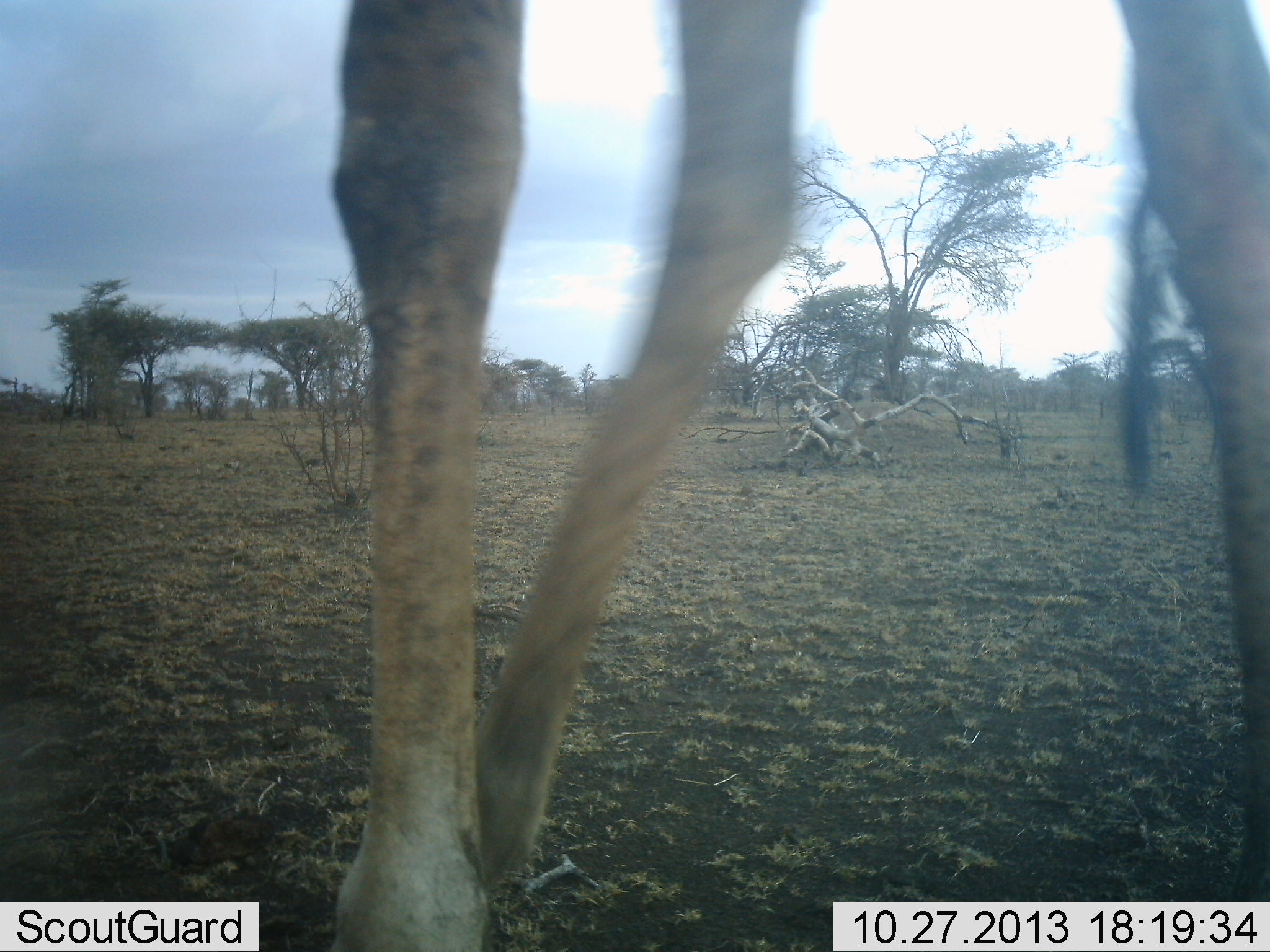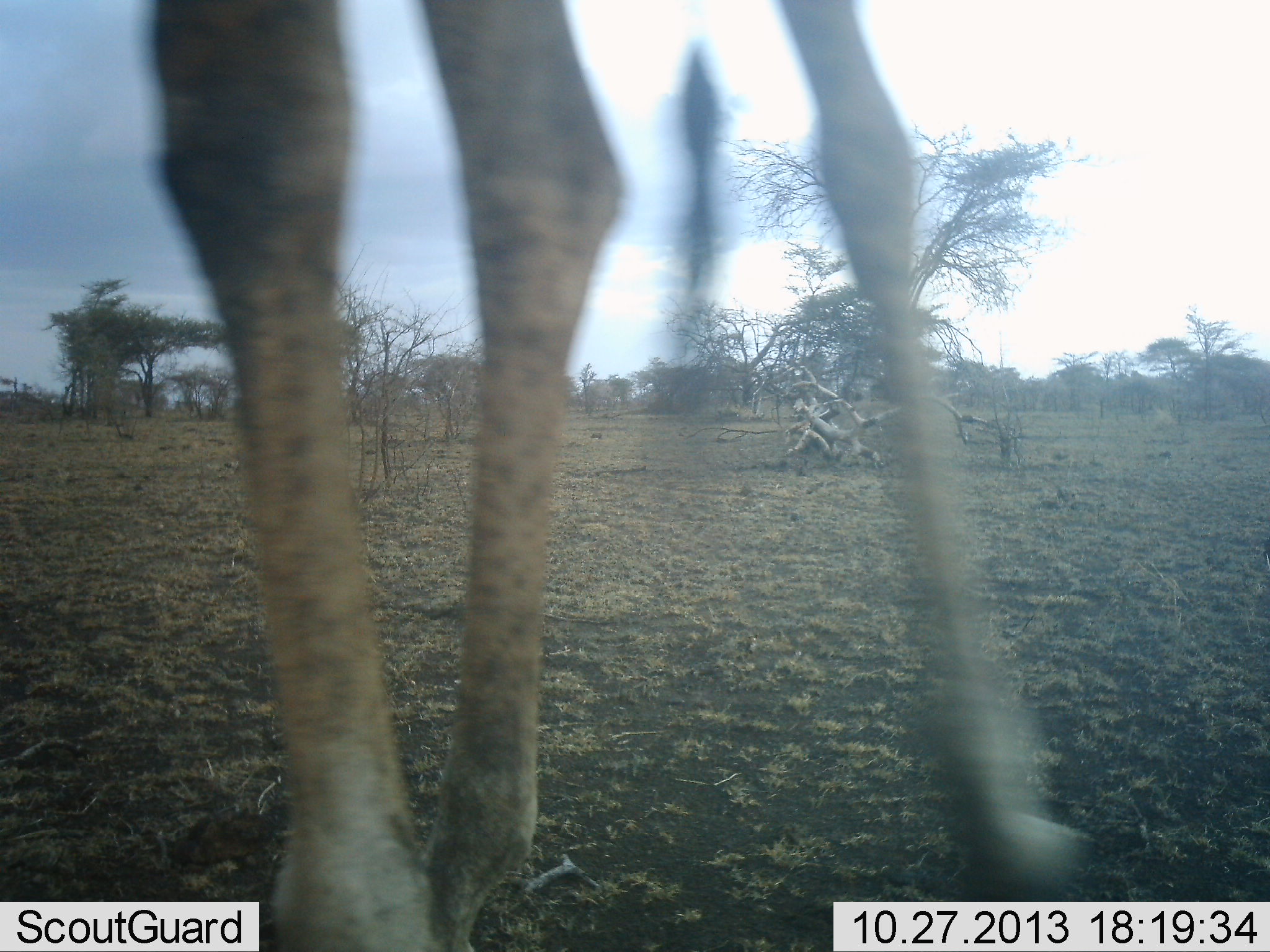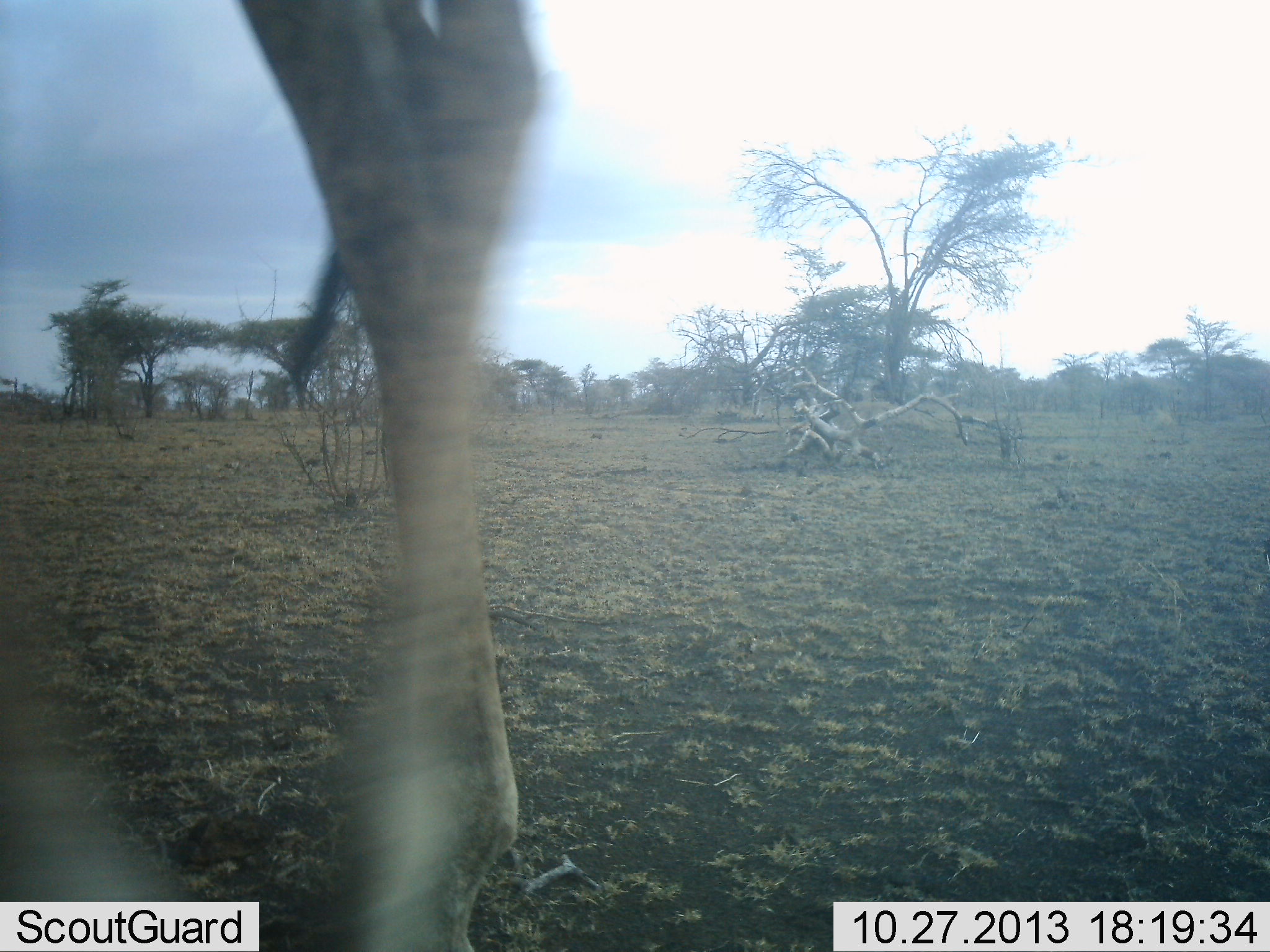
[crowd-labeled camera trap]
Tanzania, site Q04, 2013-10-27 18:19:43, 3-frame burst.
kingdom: Animalia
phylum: Chordata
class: Mammalia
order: Artiodactyla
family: Giraffidae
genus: Giraffa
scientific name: Giraffa camelopardalis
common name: giraffe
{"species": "giraffe (Giraffa camelopardalis)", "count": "1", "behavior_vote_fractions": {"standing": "19%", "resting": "0%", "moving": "81%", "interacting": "0%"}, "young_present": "0%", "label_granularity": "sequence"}